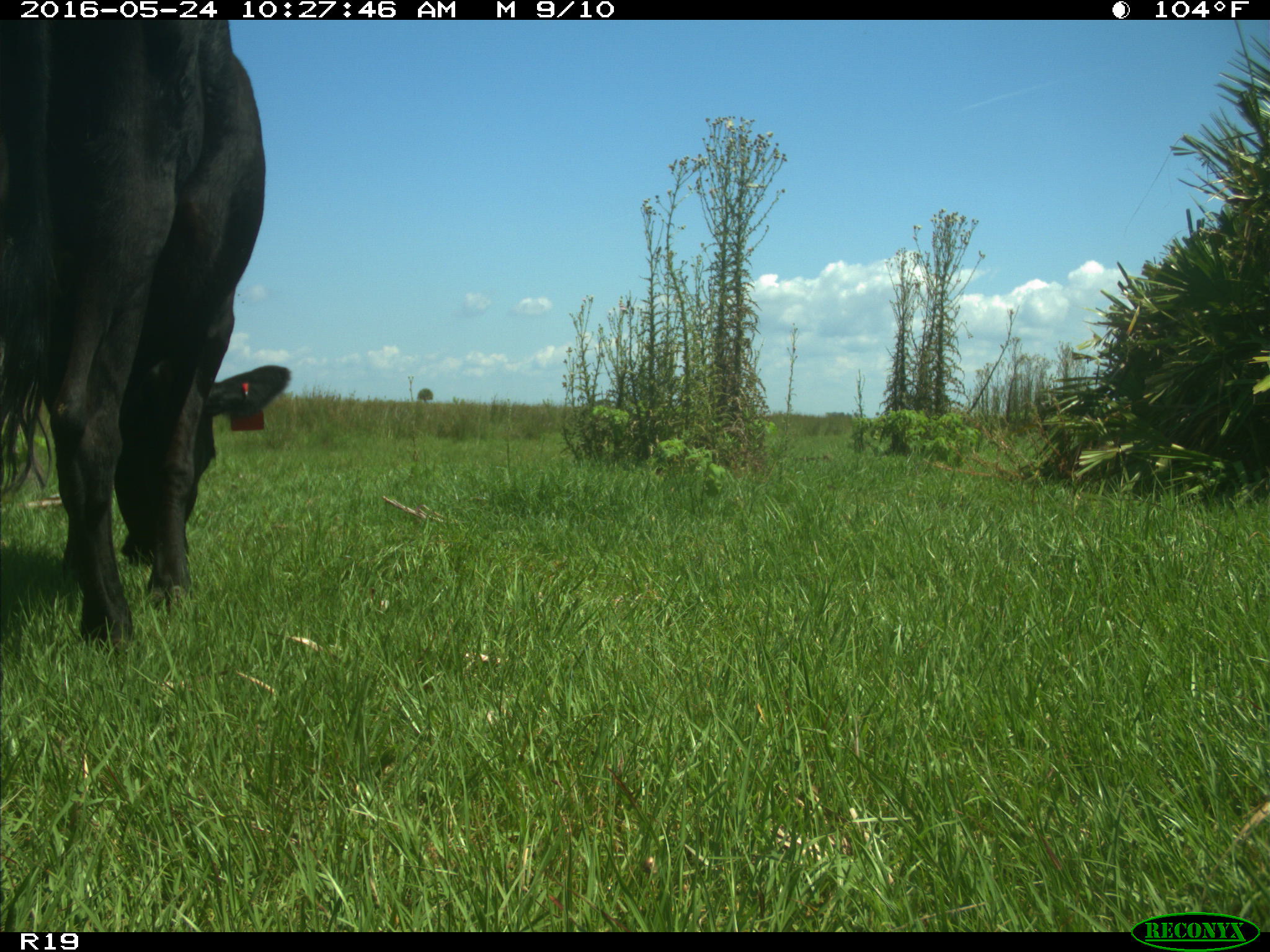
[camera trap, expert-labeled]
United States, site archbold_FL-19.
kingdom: Animalia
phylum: Chordata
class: Mammalia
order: Artiodactyla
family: Bovidae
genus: Bos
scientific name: Bos taurus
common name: domestic cow